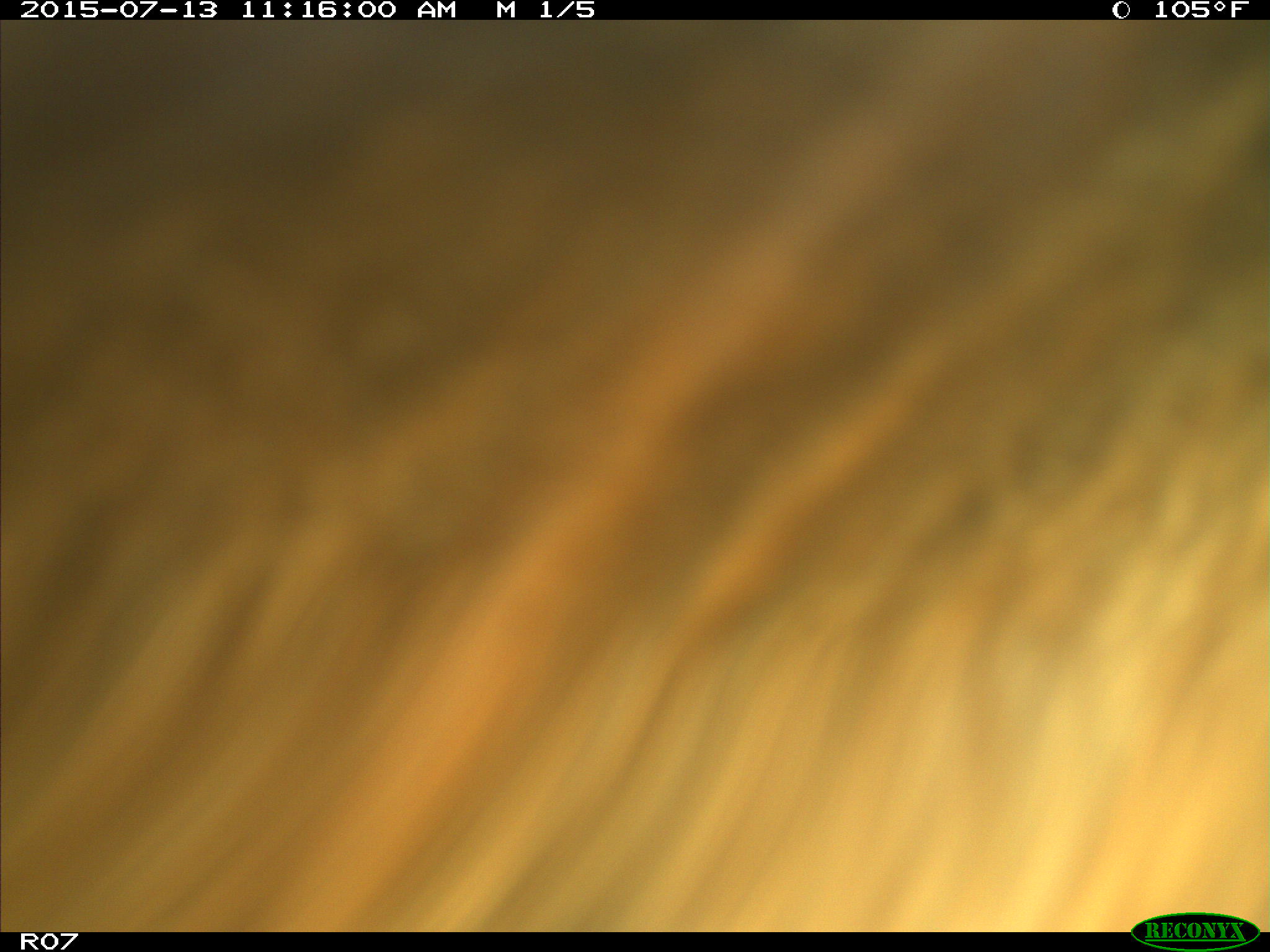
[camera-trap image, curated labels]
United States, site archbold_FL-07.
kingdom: Animalia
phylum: Chordata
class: Mammalia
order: Artiodactyla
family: Bovidae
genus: Bos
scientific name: Bos taurus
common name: domestic cow